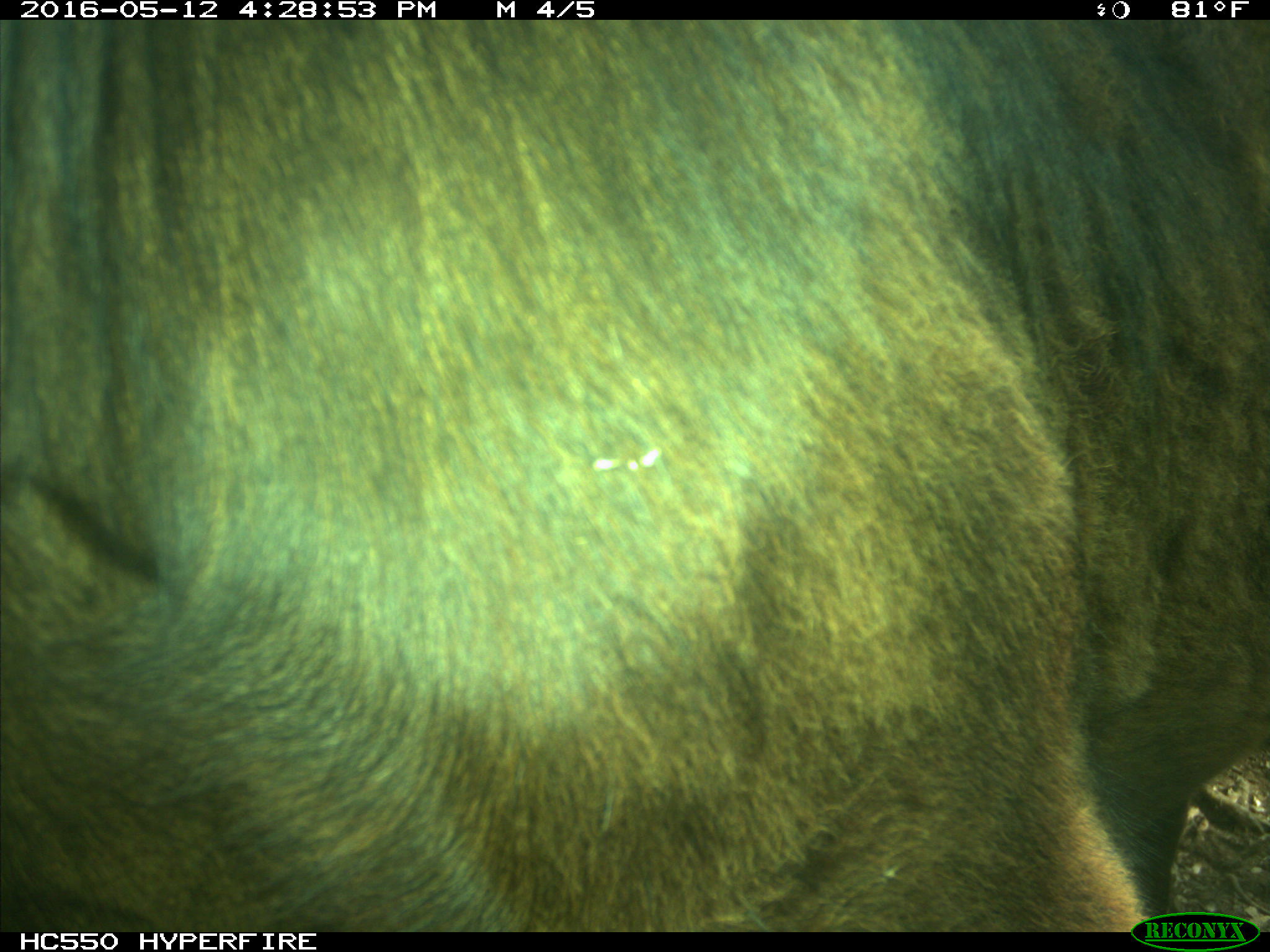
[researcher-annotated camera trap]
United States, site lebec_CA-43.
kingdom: Animalia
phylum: Chordata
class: Mammalia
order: Artiodactyla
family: Bovidae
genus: Bos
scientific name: Bos taurus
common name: domestic cow